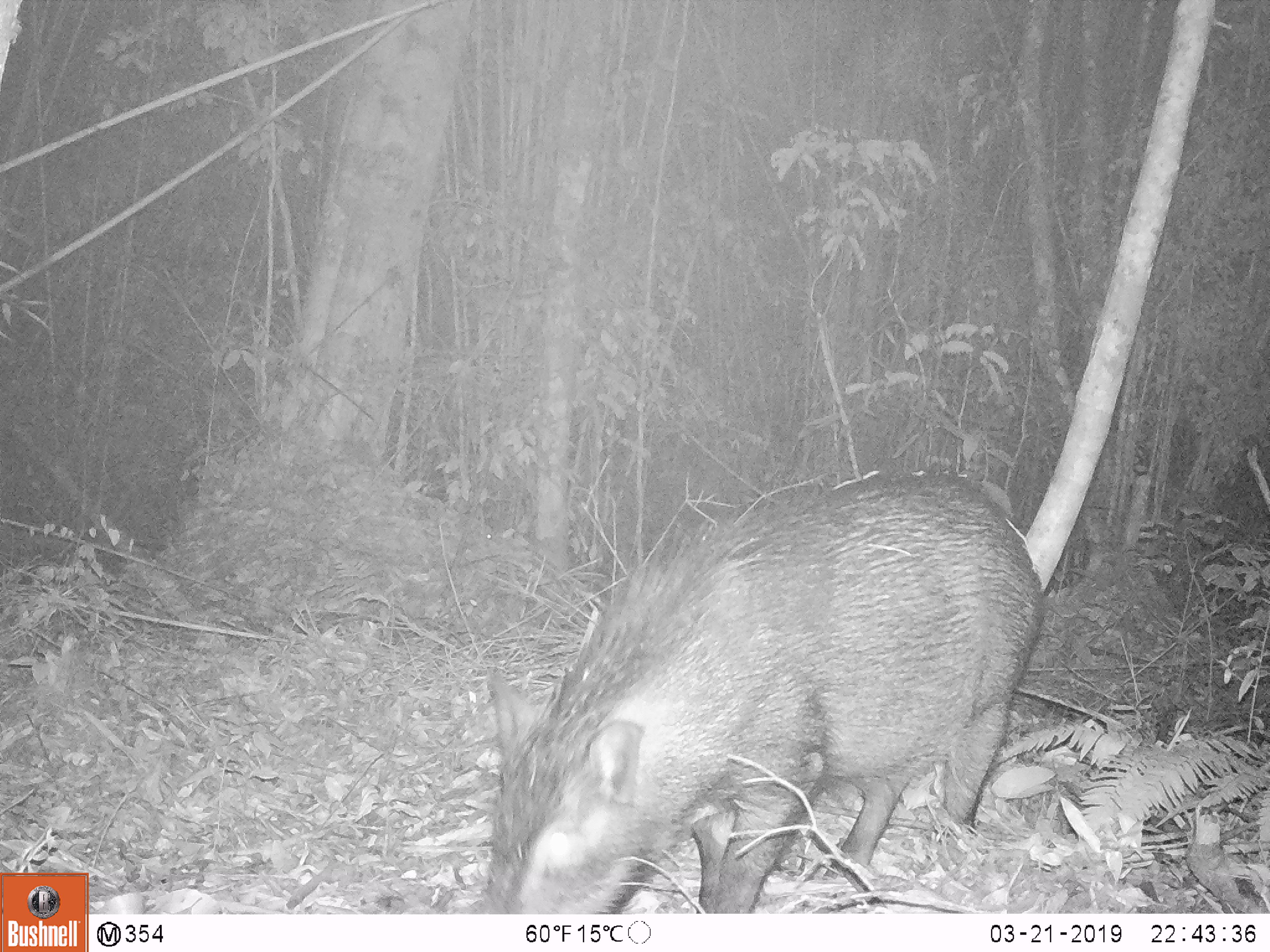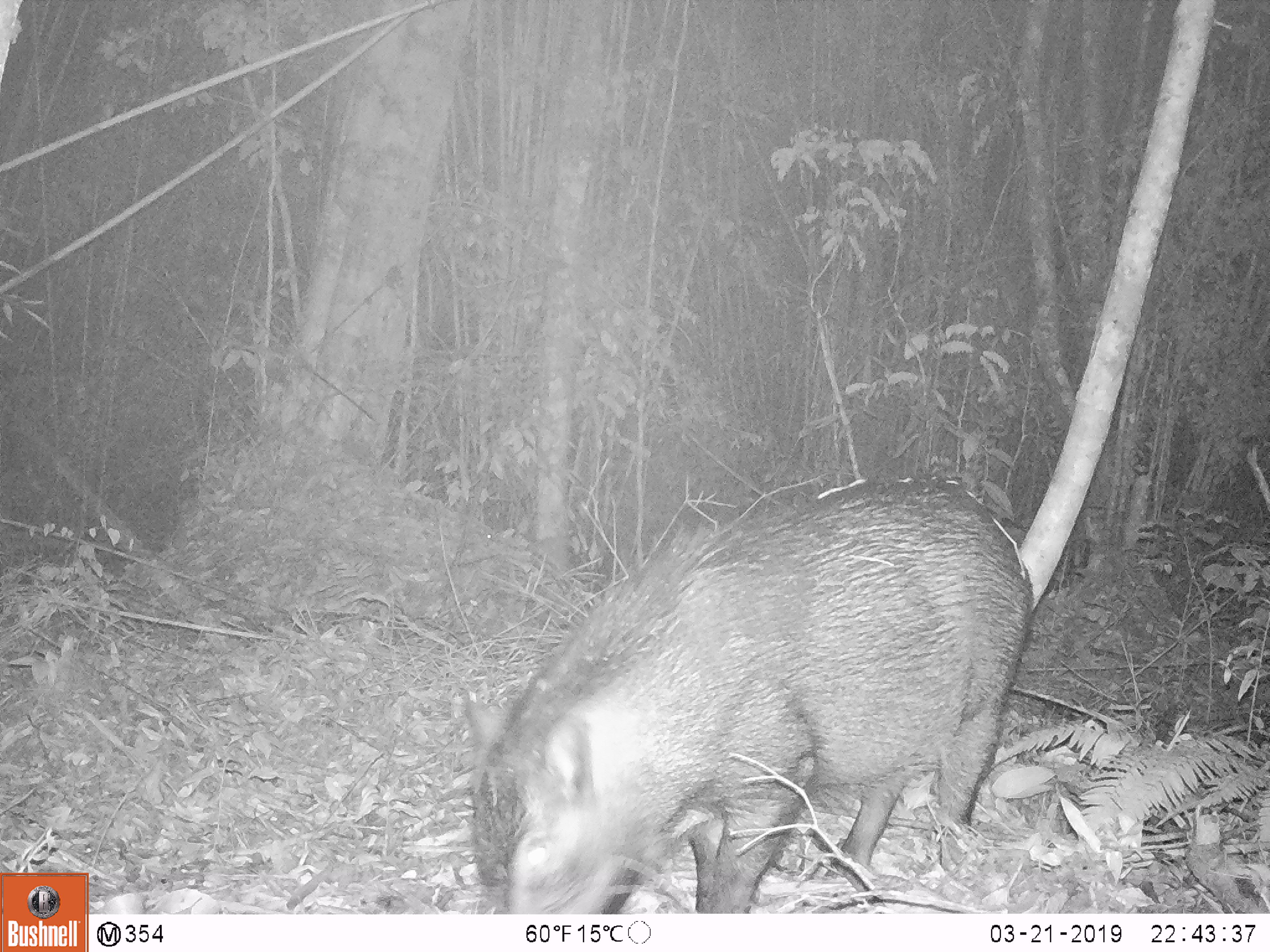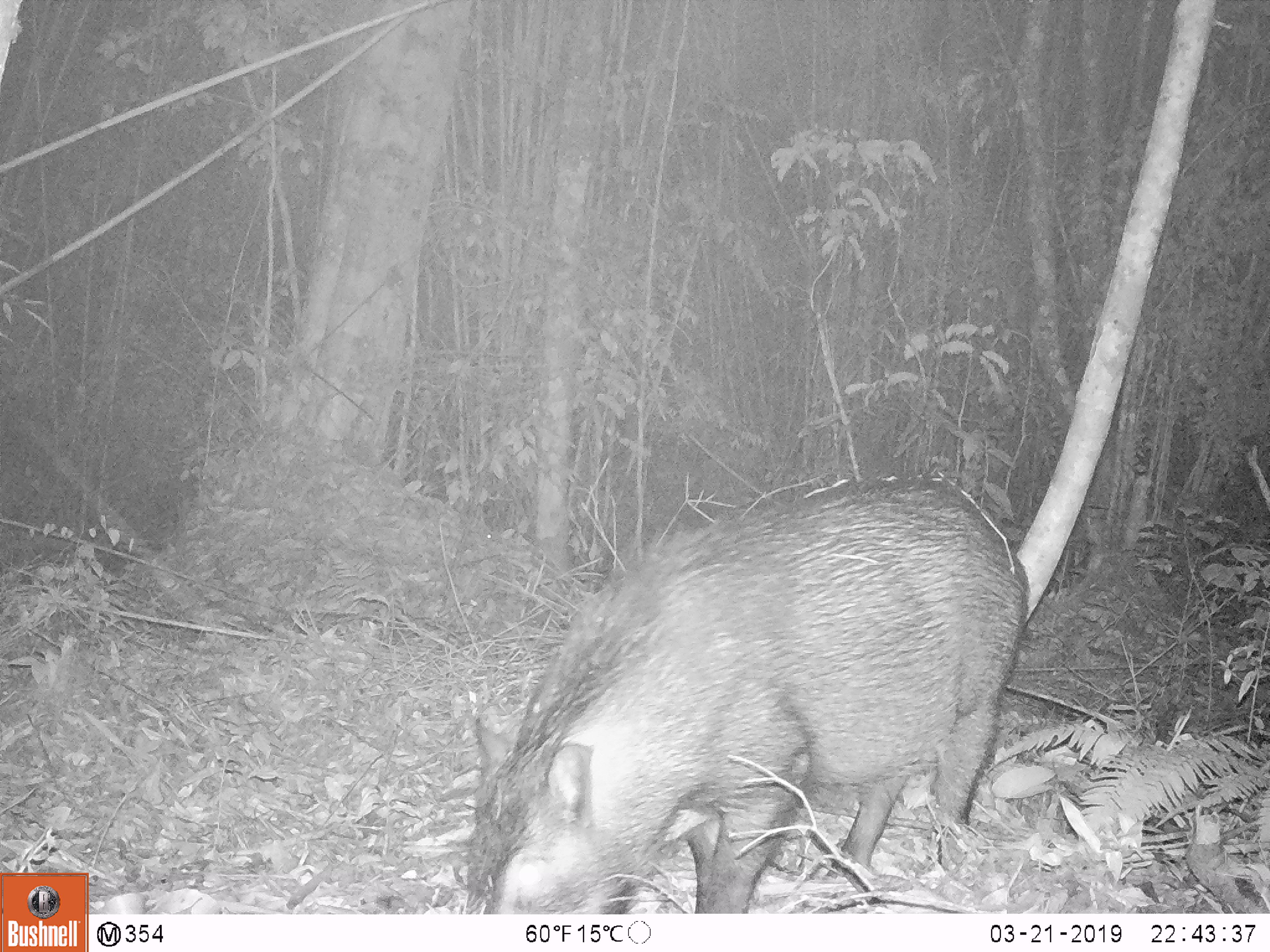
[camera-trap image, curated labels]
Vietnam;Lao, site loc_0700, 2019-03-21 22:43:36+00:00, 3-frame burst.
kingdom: Animalia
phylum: Chordata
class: Mammalia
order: Artiodactyla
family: Suidae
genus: Sus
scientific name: Sus scrofa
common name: eurasian wild pig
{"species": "eurasian wild pig (Sus scrofa)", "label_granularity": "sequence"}